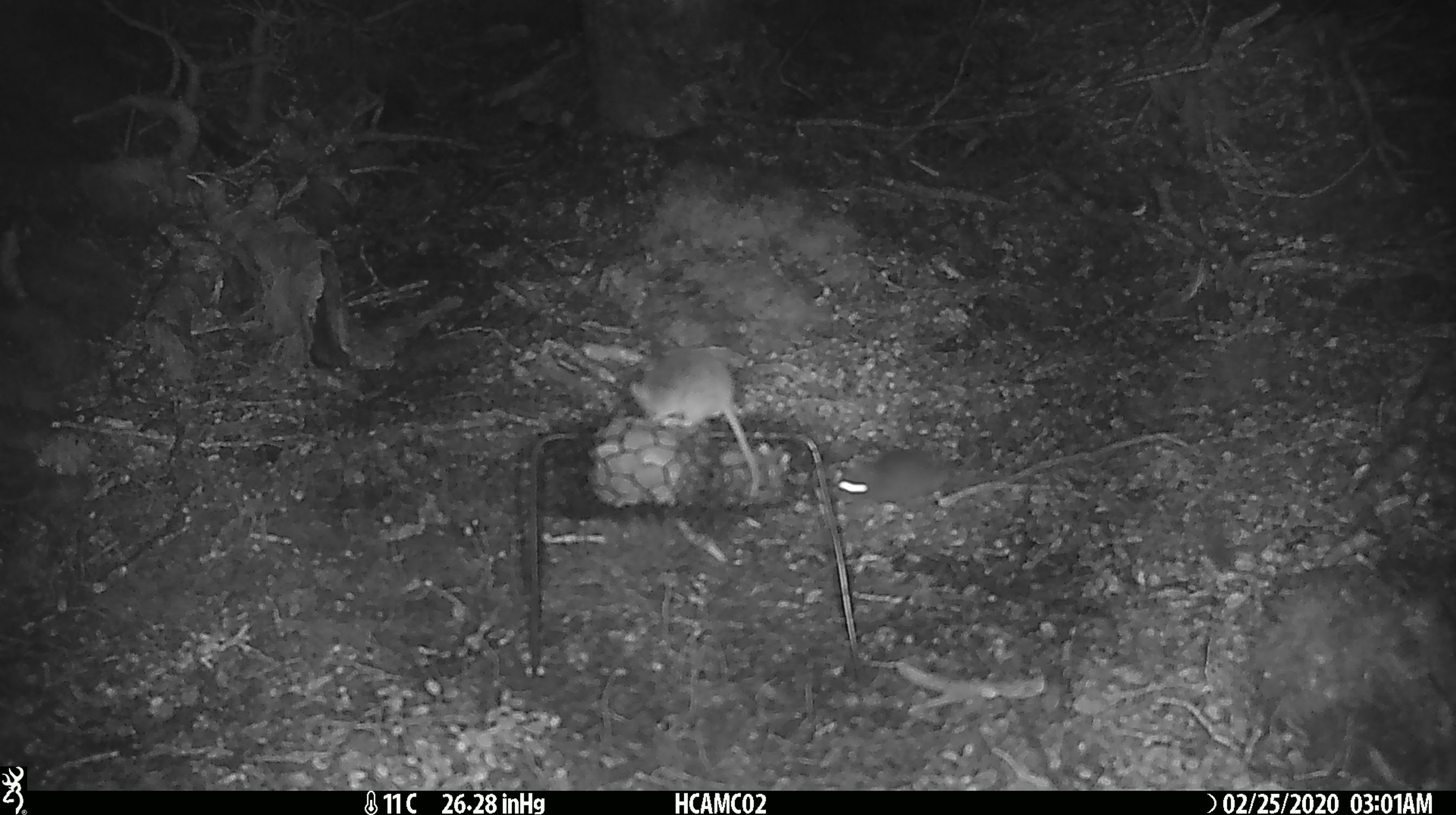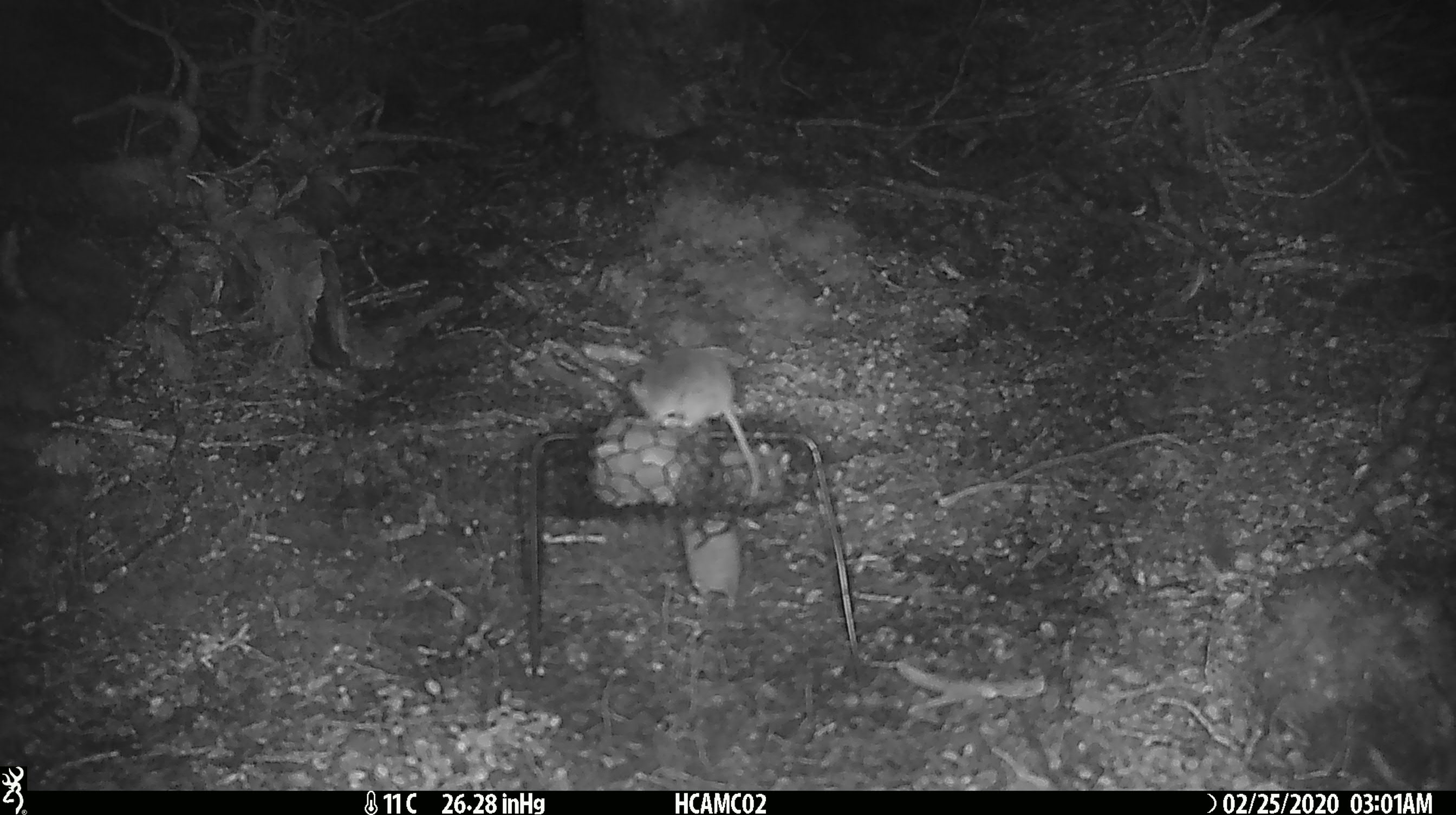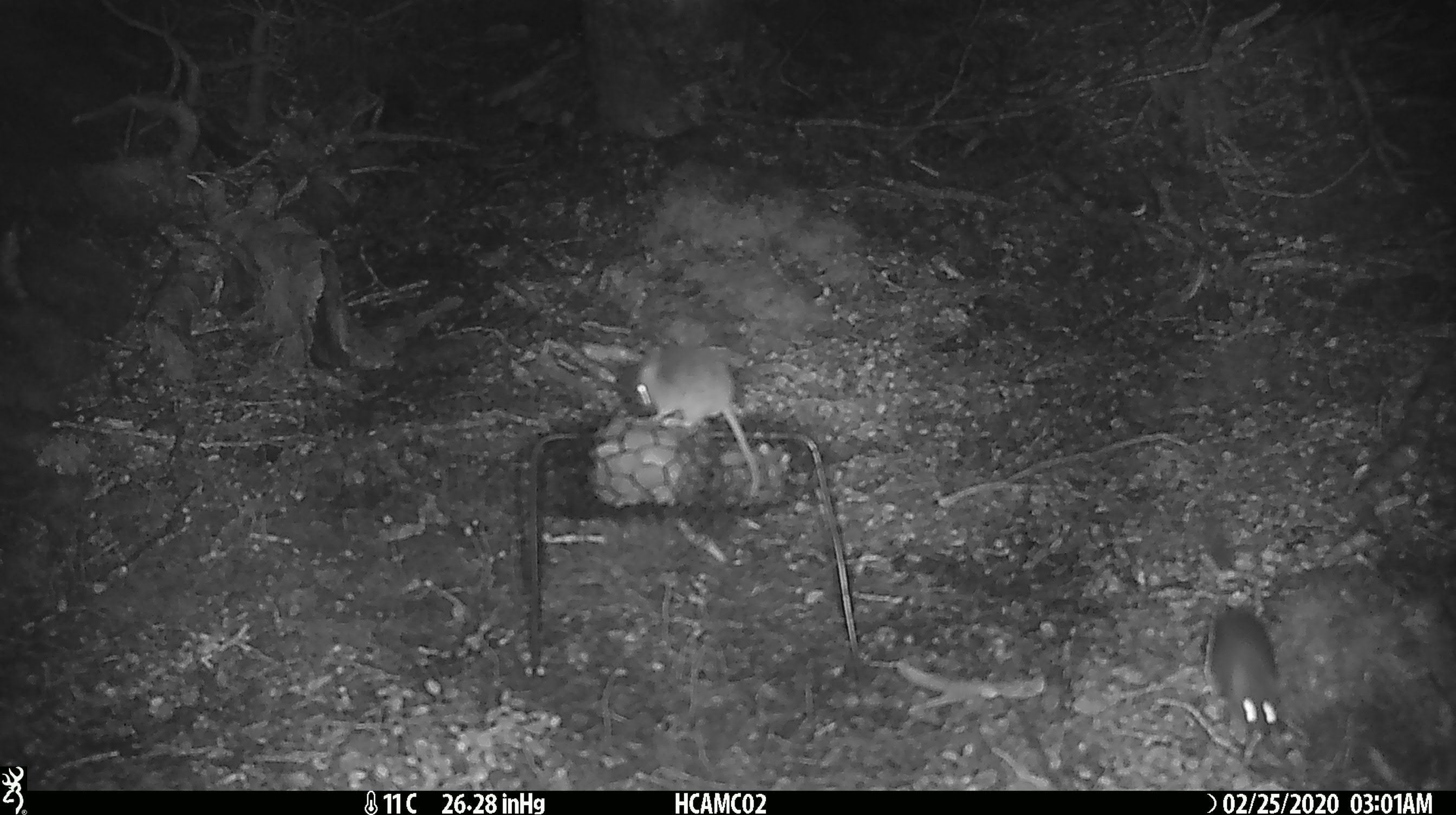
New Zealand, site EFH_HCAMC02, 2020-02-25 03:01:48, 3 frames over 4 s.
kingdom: Animalia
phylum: Chordata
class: Mammalia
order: Rodentia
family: Muridae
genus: Mus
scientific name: Mus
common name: mouse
Mouse (Mus).